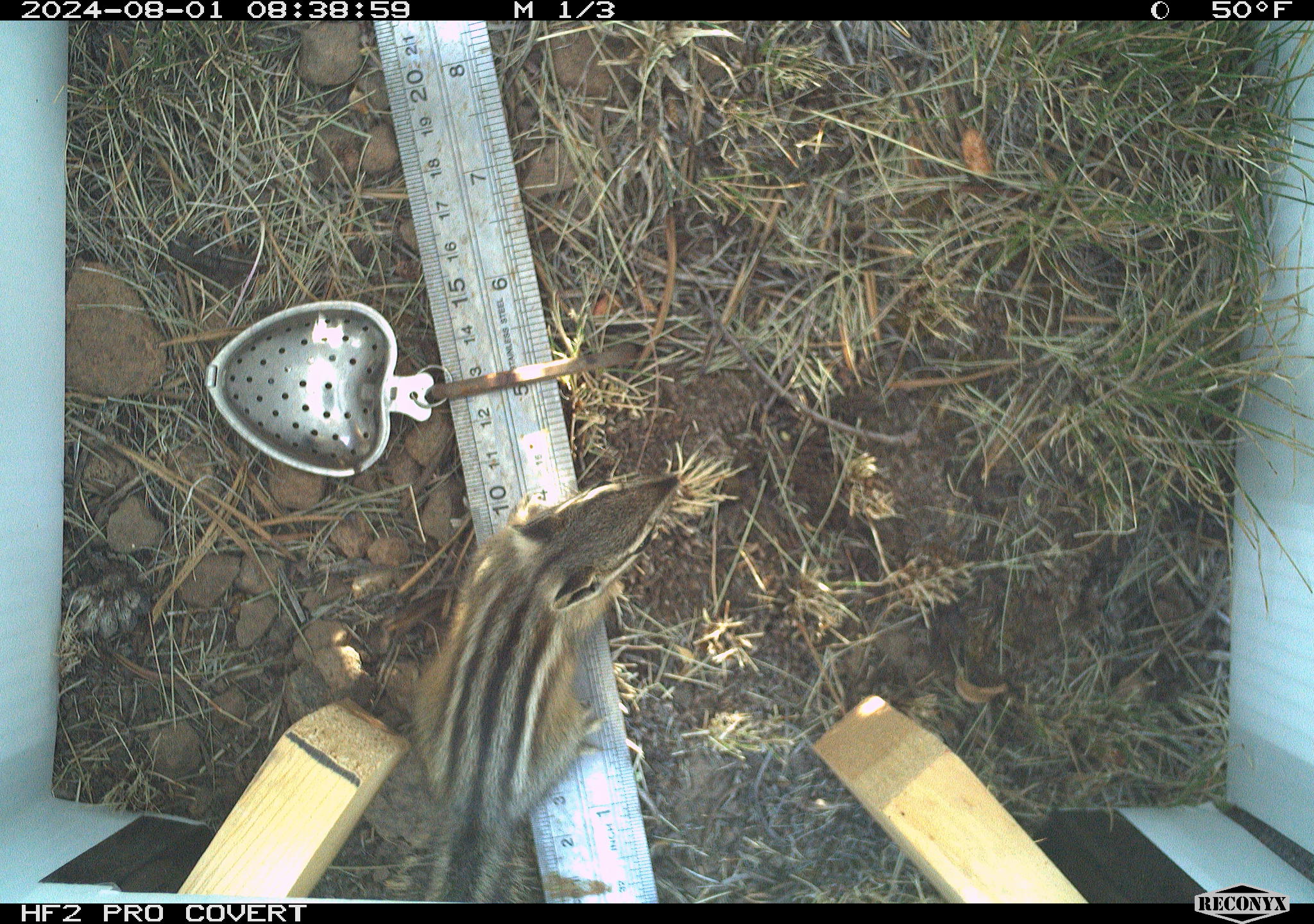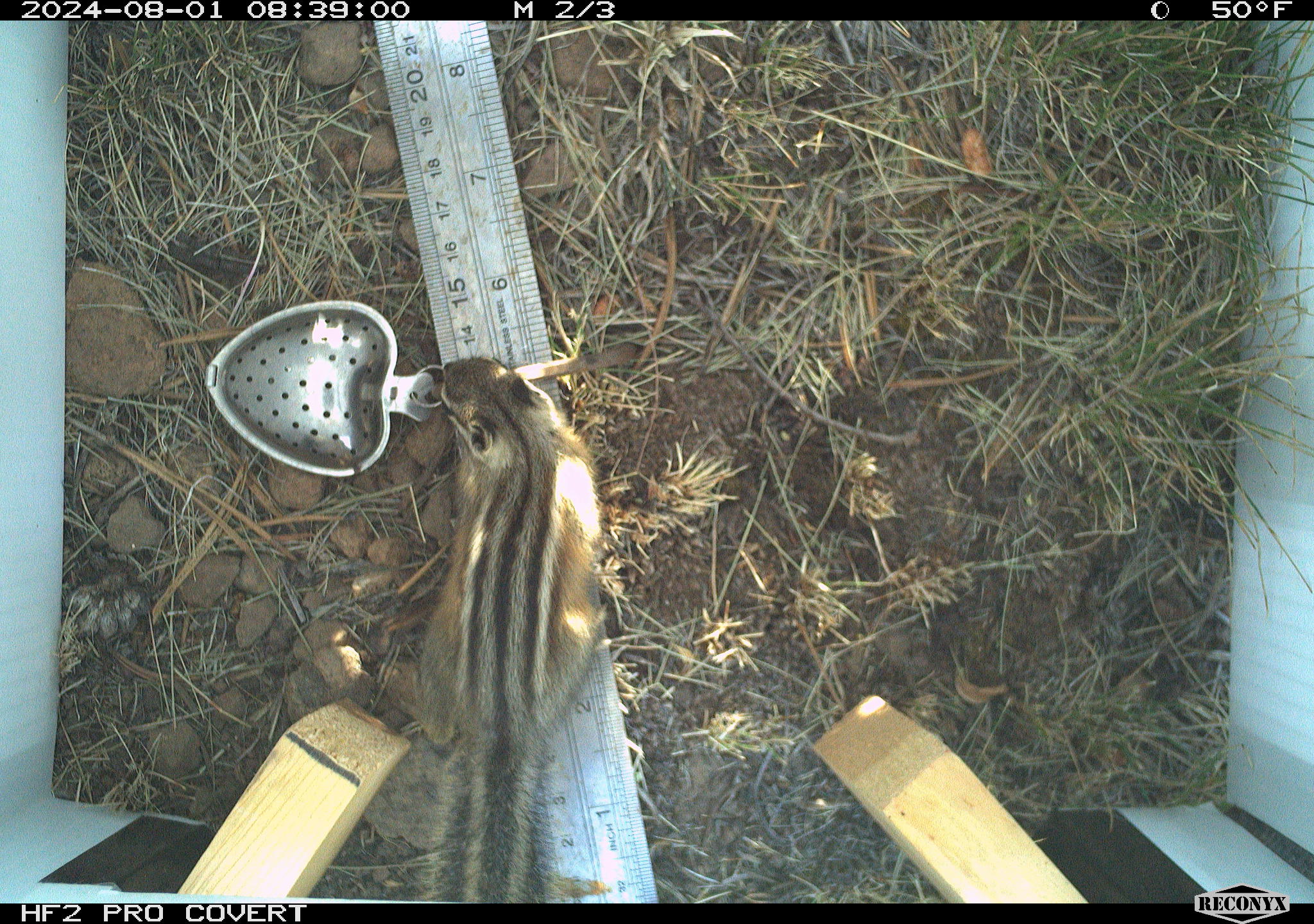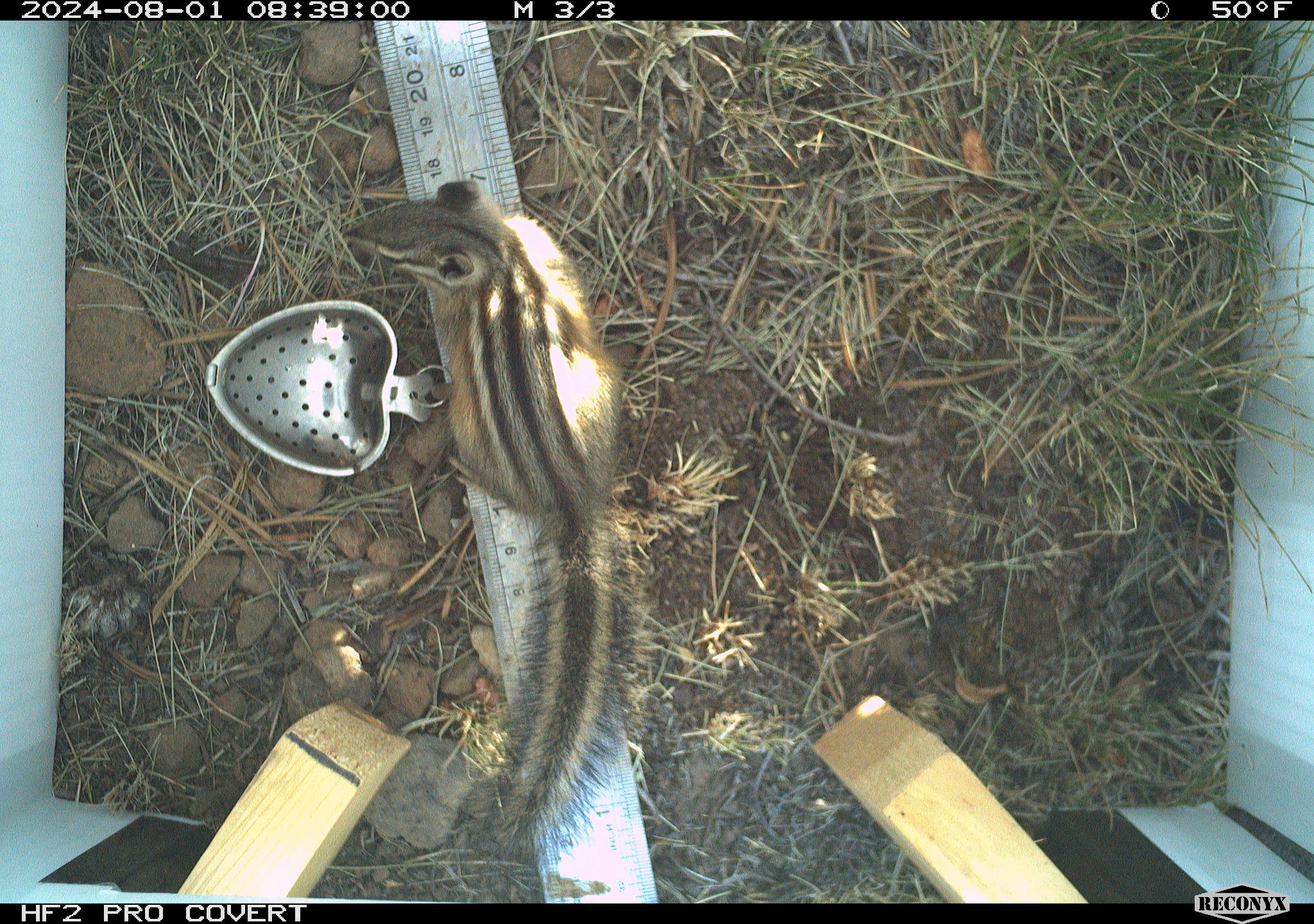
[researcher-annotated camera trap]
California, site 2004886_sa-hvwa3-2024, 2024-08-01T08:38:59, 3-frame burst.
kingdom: Animalia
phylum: Chordata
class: Mammalia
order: Rodentia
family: Sciuridae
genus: Neotamias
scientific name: Neotamias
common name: western chipmunks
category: neotamias species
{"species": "neotamias species (western chipmunks) (Neotamias)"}